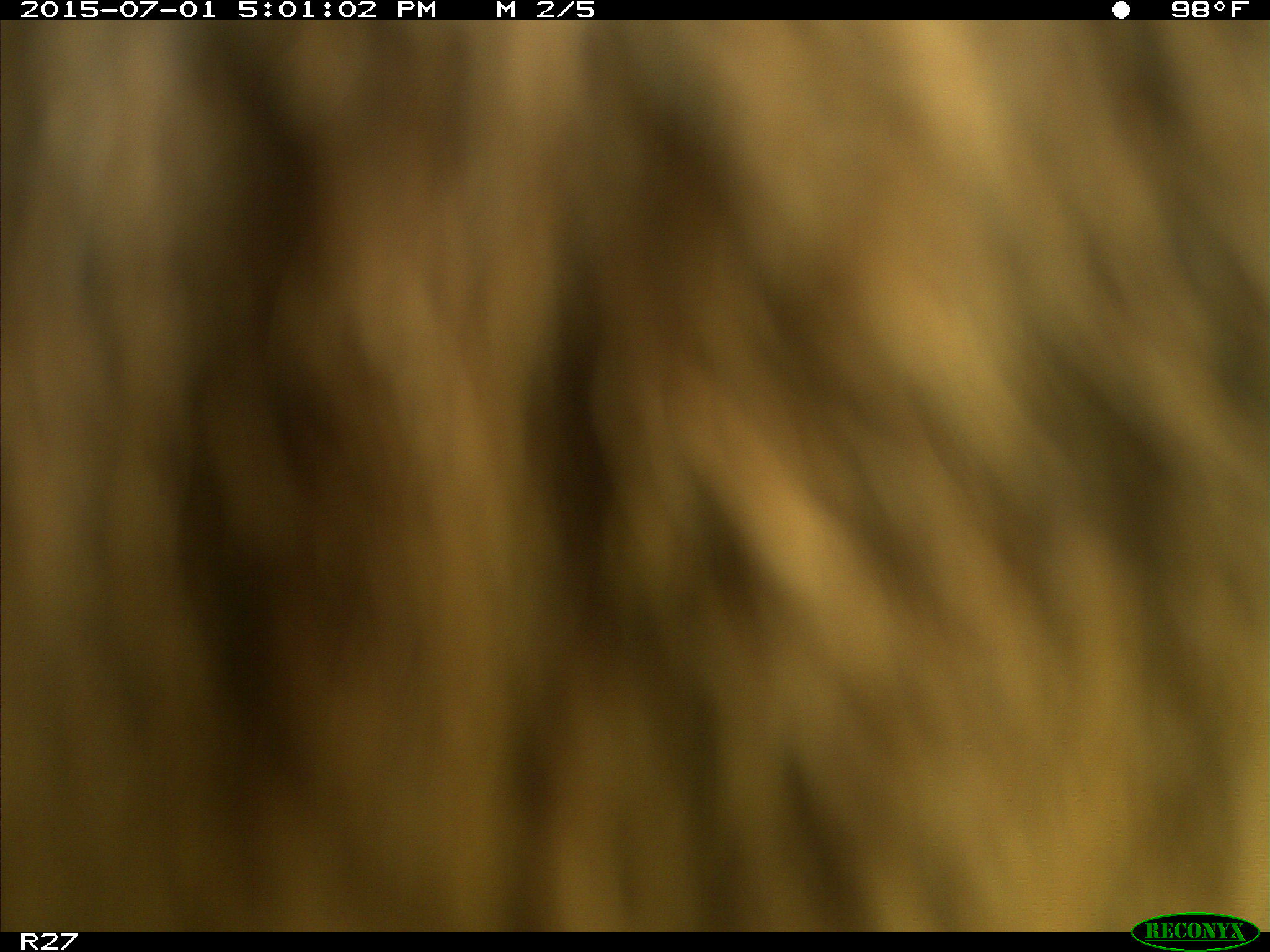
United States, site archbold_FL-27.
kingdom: Animalia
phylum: Chordata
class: Mammalia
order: Artiodactyla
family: Bovidae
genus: Bos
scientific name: Bos taurus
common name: domestic cow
Bos taurus (domestic cow).